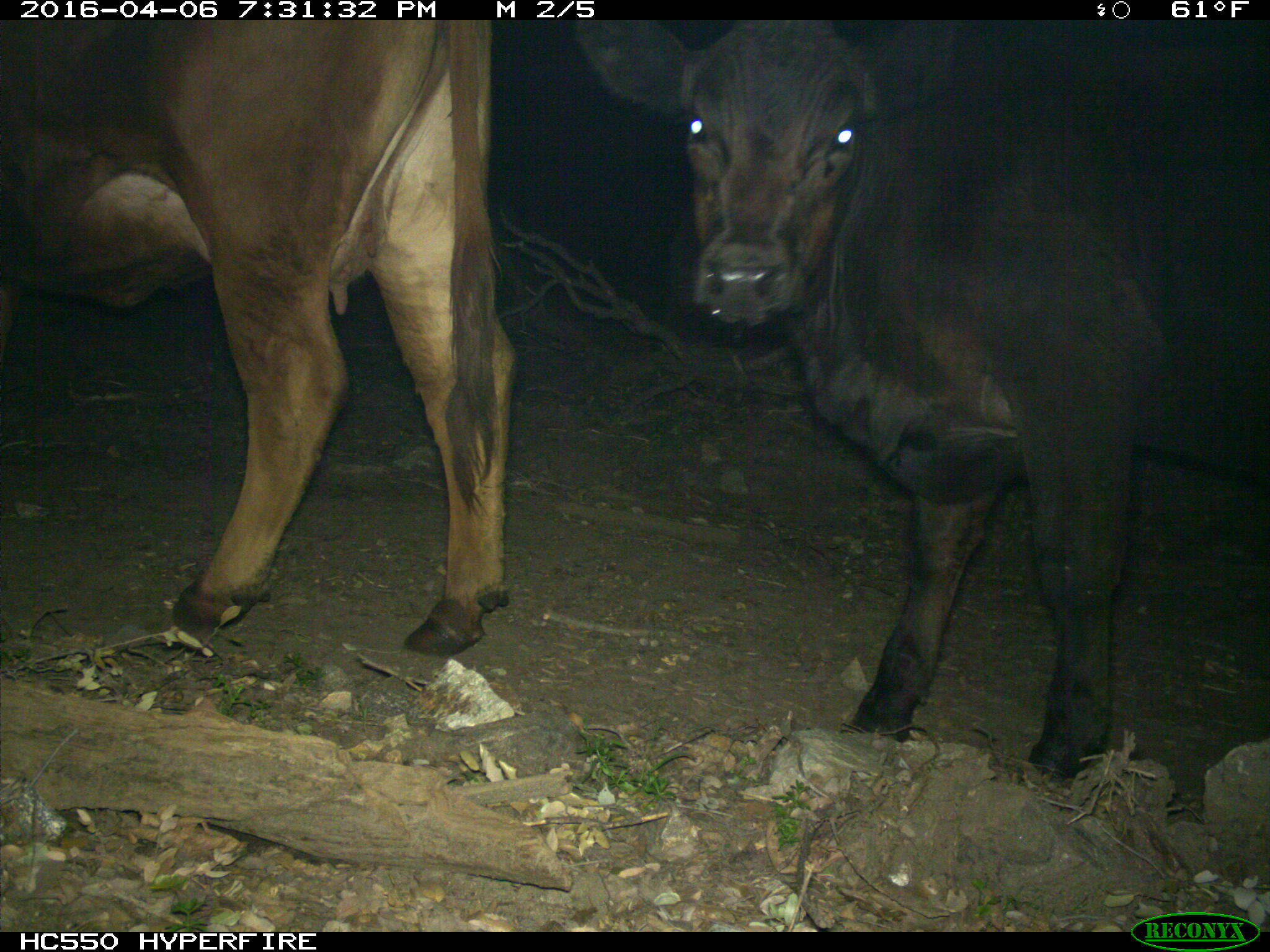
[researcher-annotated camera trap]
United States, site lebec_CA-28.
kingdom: Animalia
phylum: Chordata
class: Mammalia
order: Artiodactyla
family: Bovidae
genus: Bos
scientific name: Bos taurus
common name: domestic cow